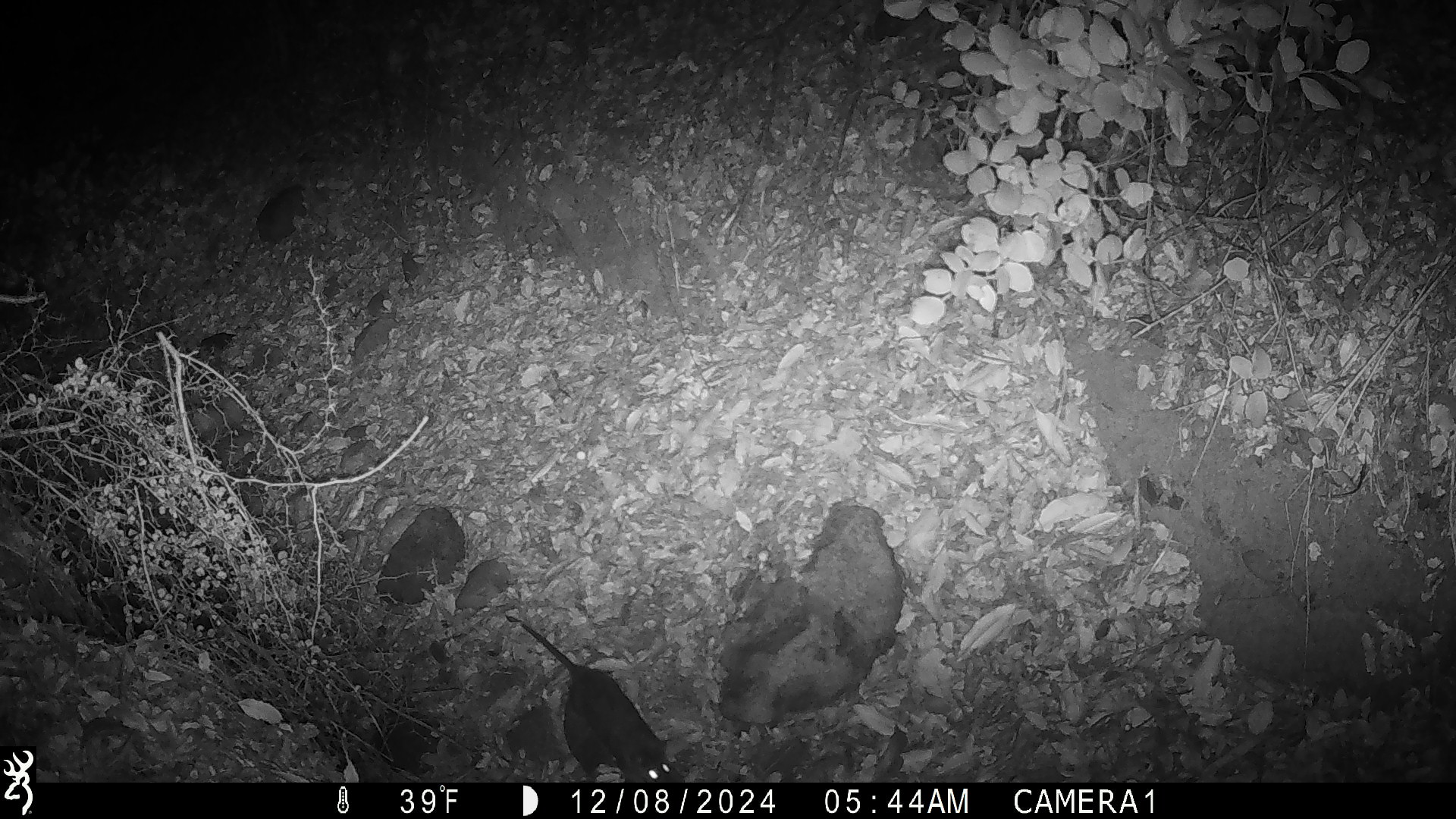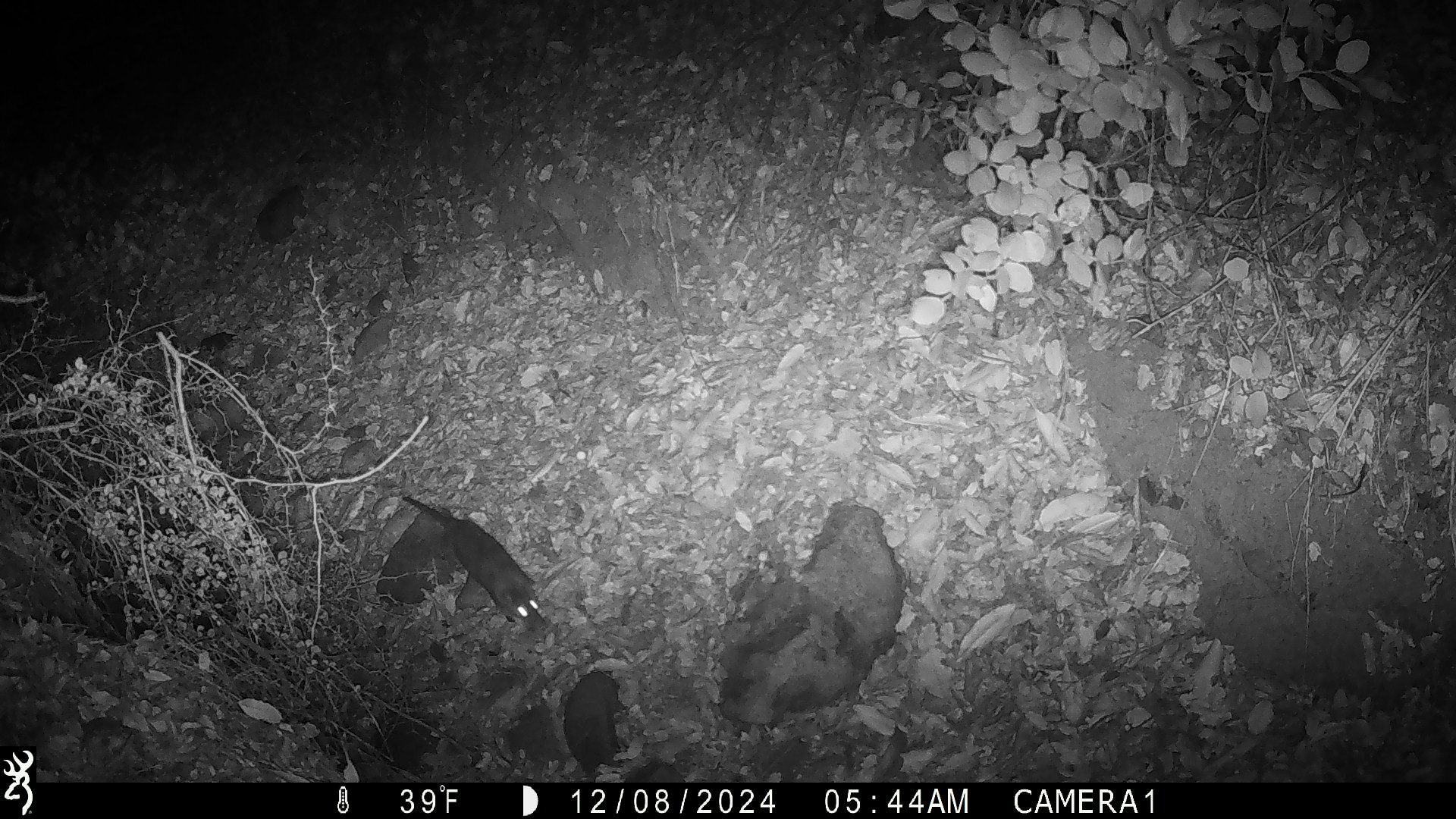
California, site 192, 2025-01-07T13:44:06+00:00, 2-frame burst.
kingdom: Animalia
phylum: Chordata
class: Mammalia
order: Rodentia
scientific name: Rodentia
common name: mouse or rat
Mouse or rat (Rodentia).